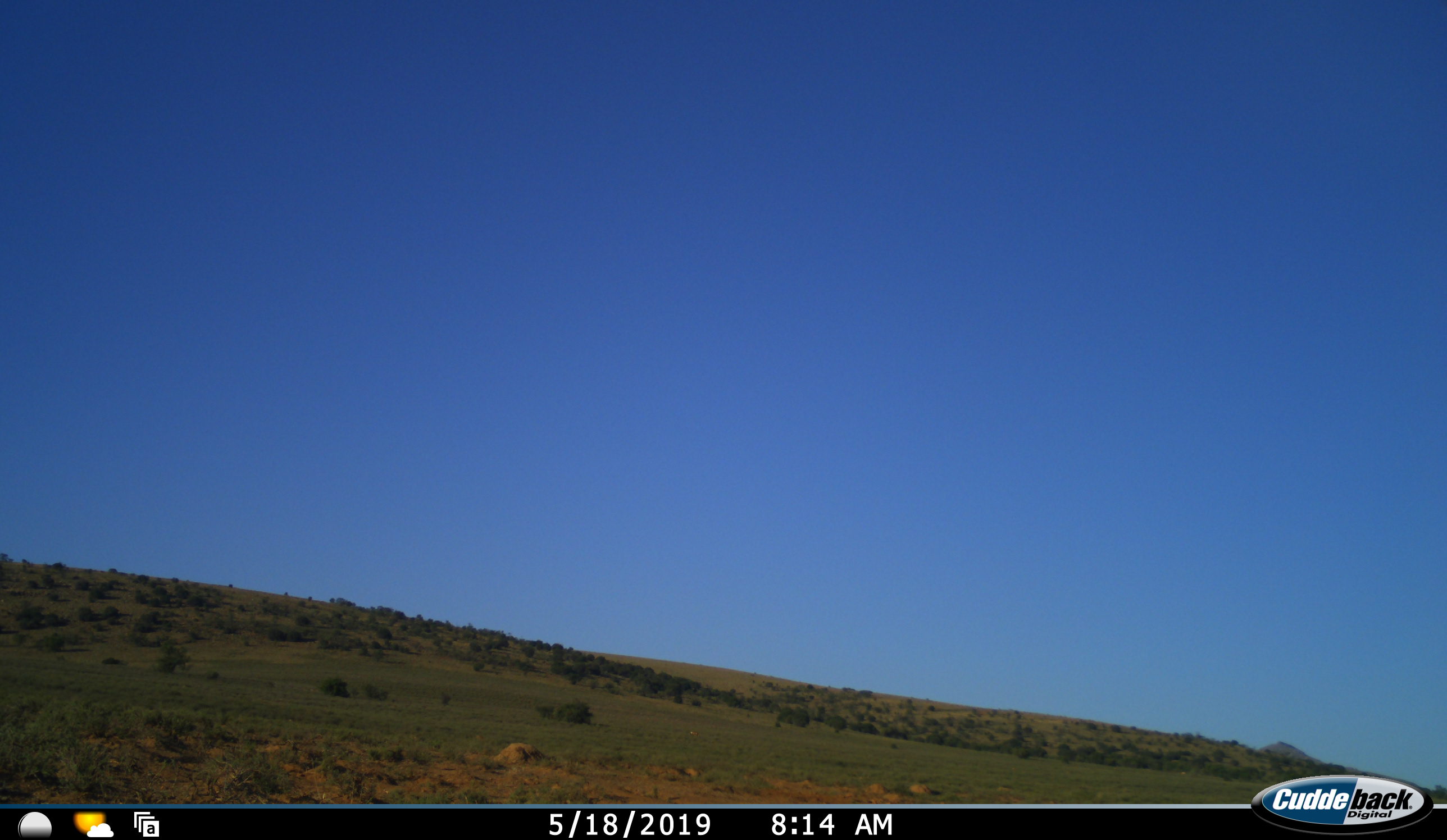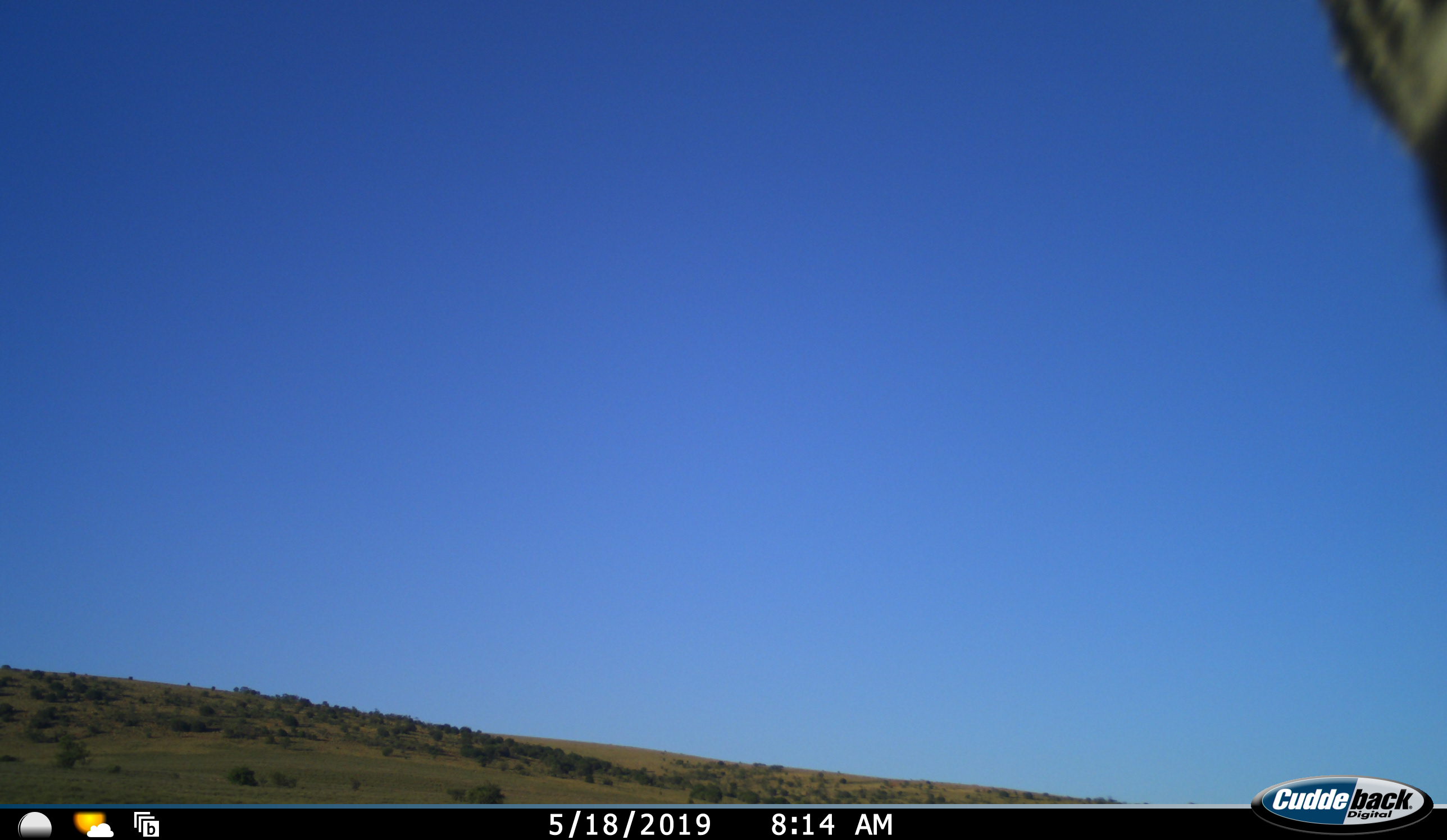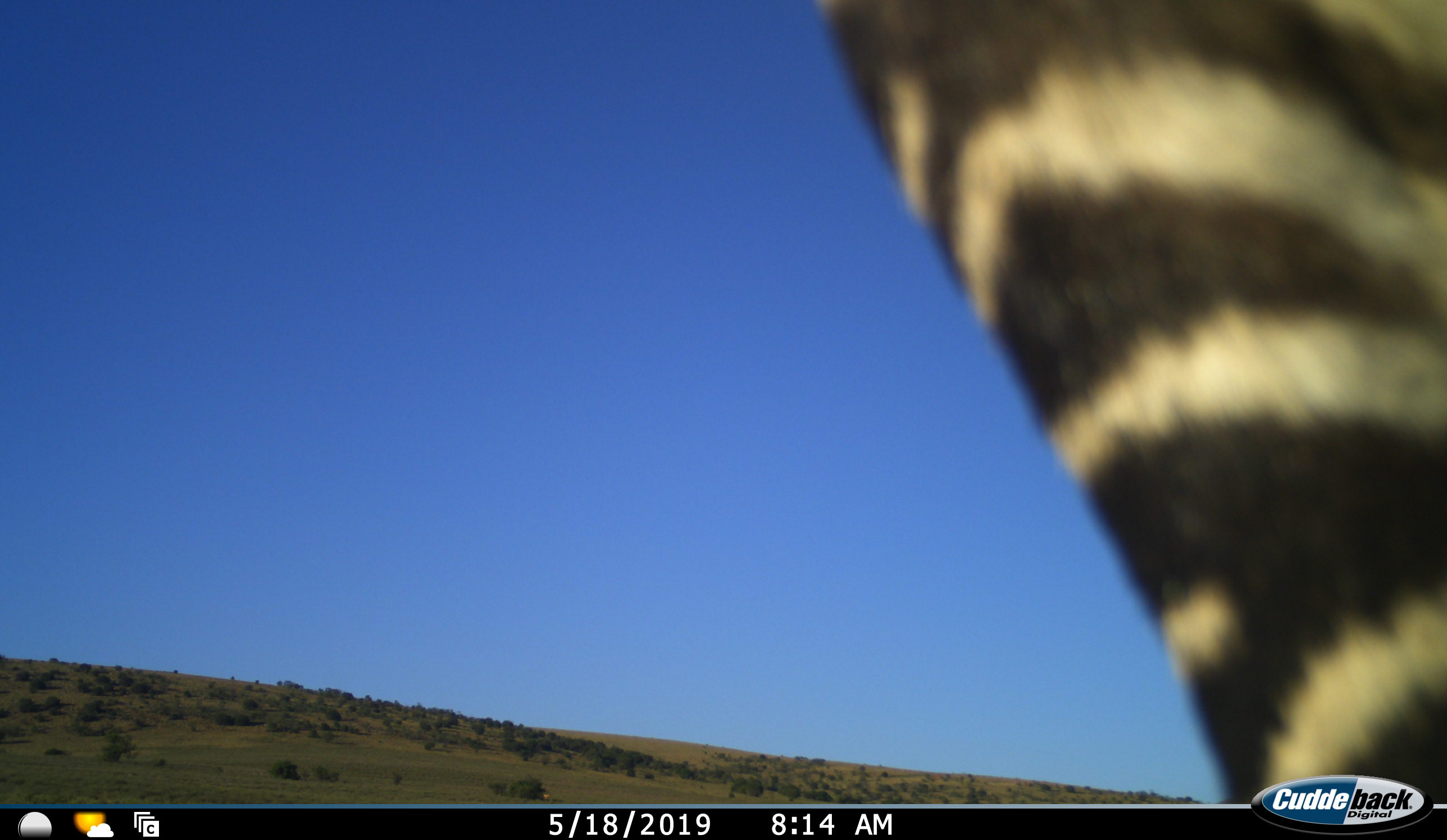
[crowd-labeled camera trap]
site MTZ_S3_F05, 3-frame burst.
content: unidentified animal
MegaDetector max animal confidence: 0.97